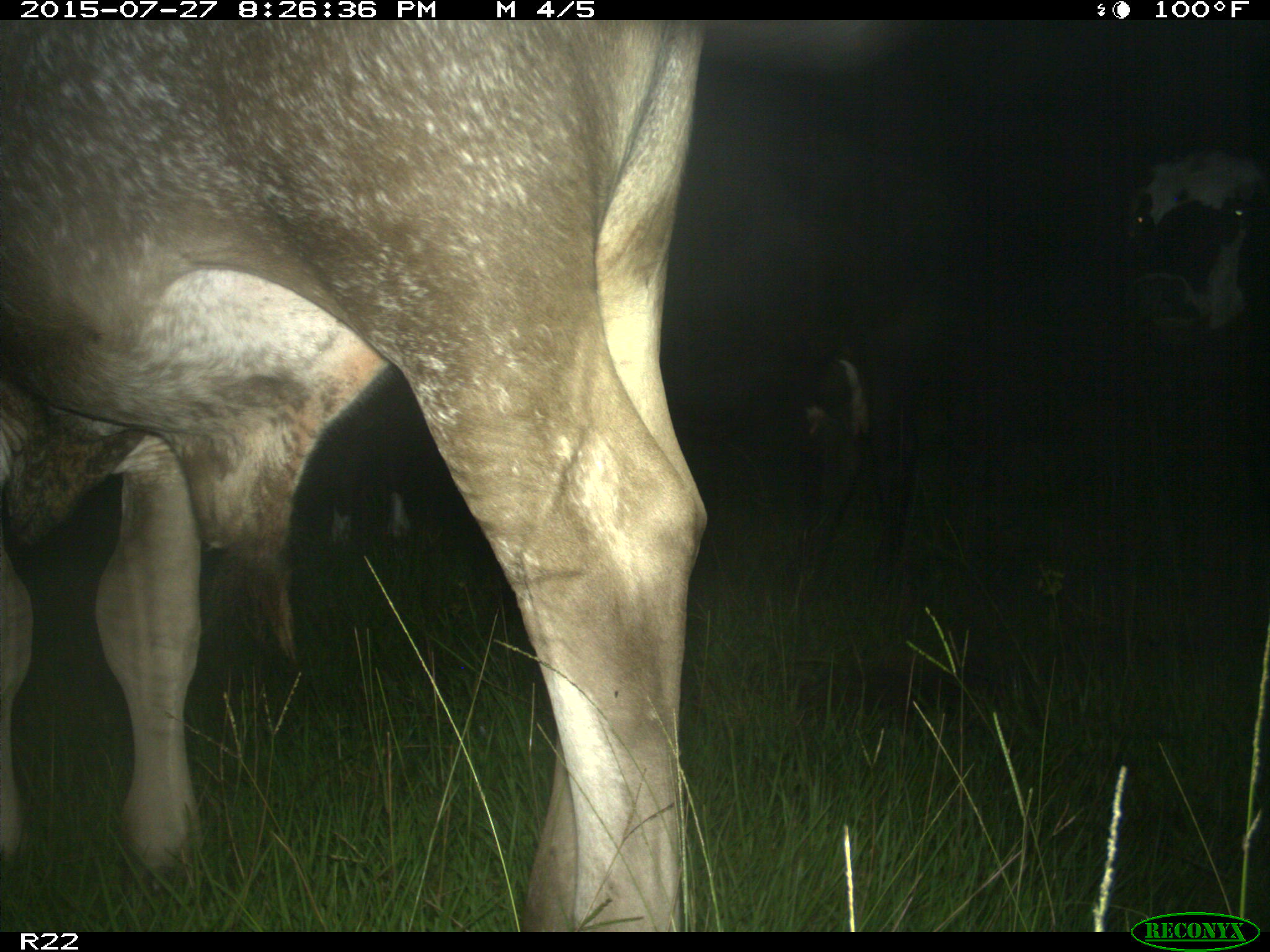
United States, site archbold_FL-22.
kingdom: Animalia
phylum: Chordata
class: Mammalia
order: Artiodactyla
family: Bovidae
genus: Bos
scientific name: Bos taurus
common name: domestic cow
Bos taurus (domestic cow).